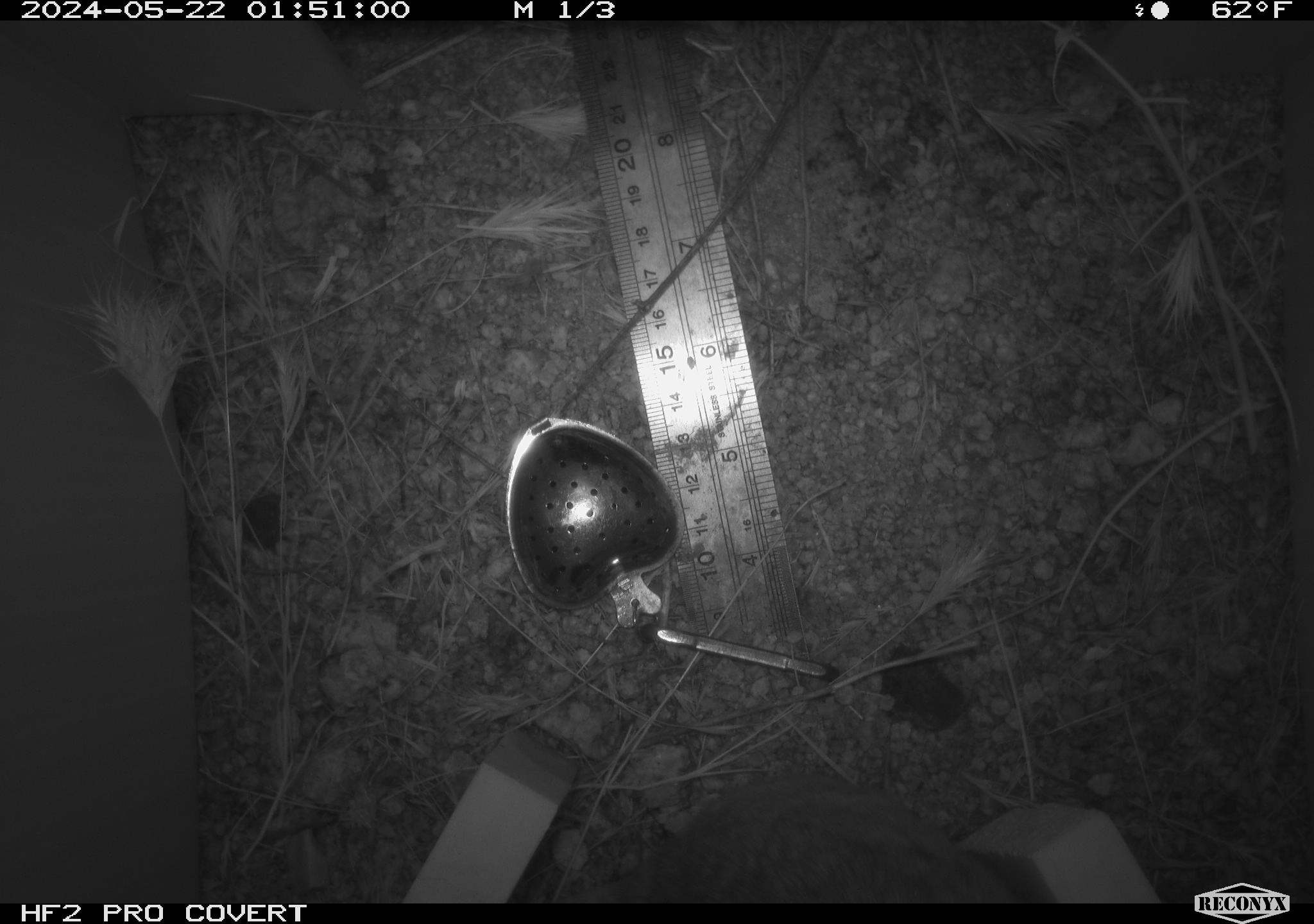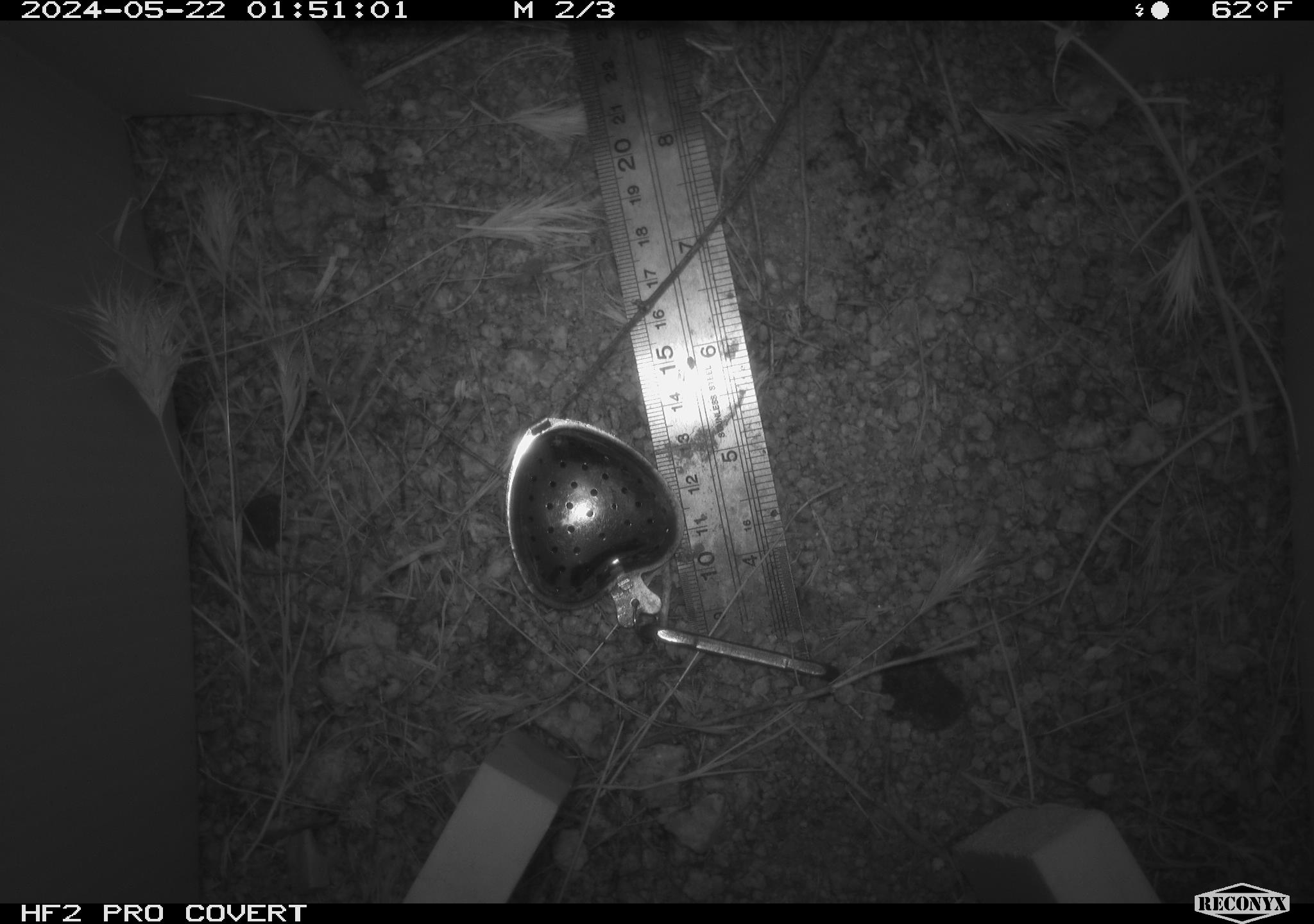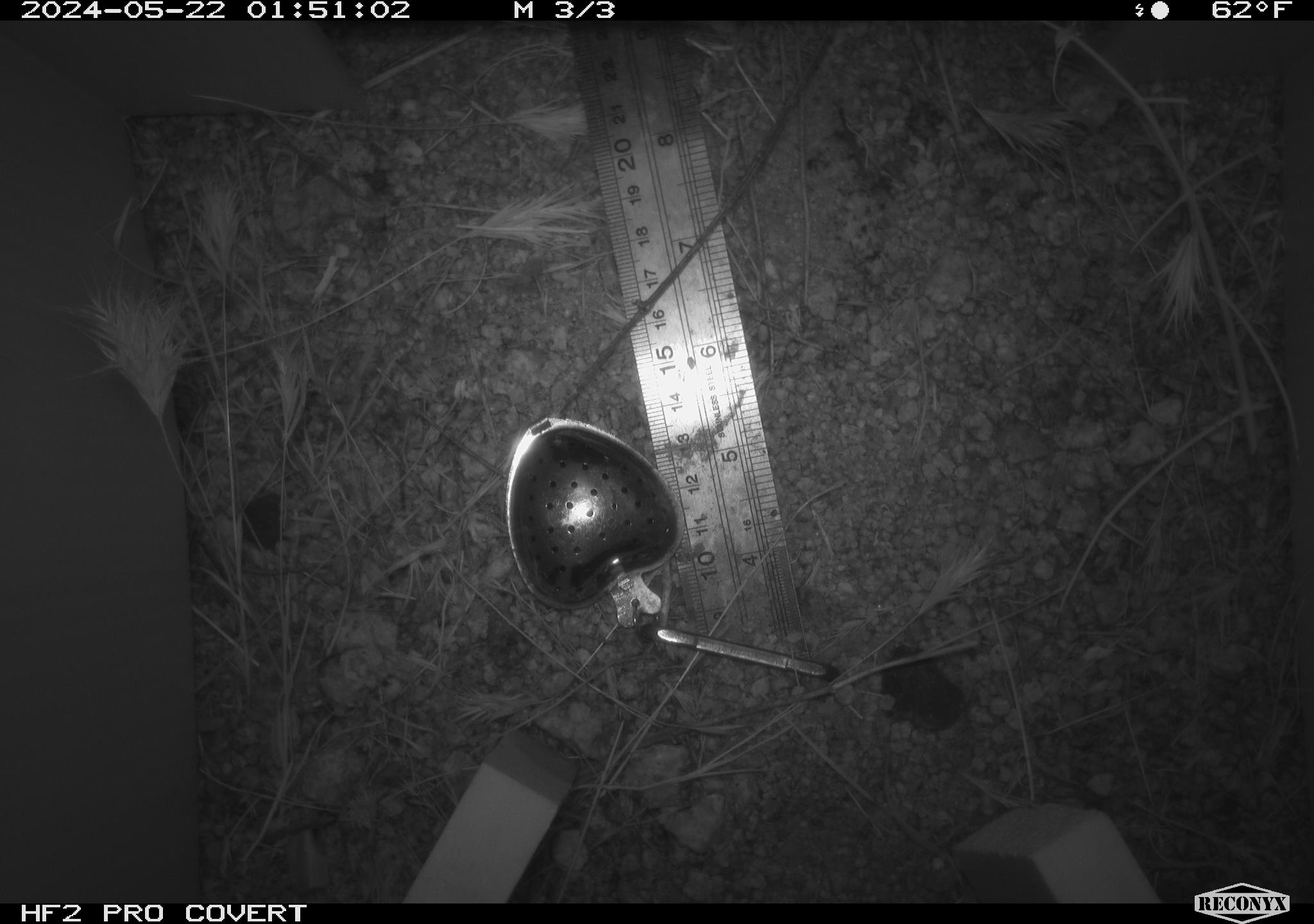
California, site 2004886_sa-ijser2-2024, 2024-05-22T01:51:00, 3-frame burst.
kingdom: Animalia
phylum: Chordata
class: Mammalia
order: Rodentia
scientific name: Rodentia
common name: mouse species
Mouse species (Rodentia).